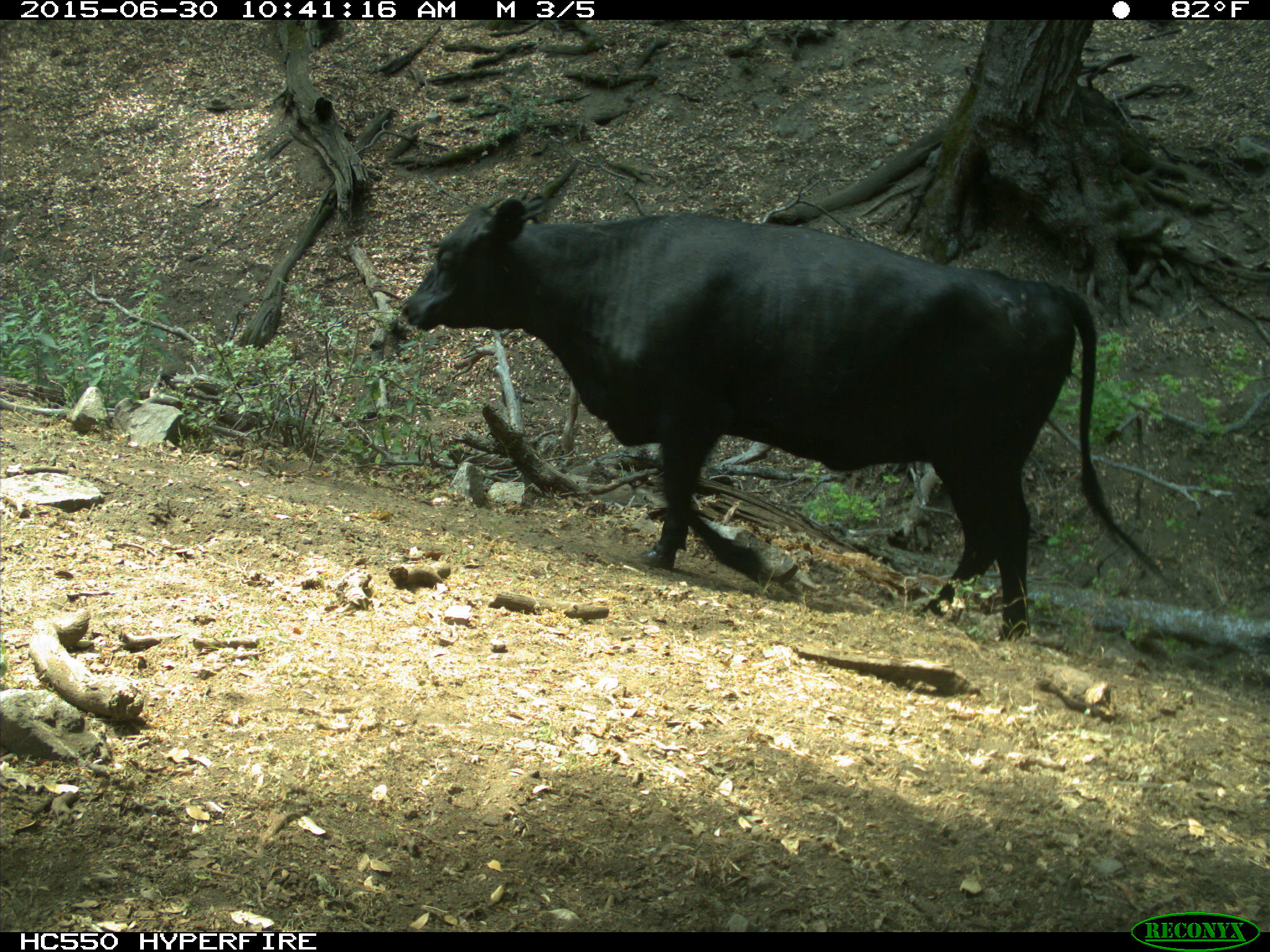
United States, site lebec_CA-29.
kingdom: Animalia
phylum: Chordata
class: Mammalia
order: Artiodactyla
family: Bovidae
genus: Bos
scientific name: Bos taurus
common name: domestic cow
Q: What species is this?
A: Bos taurus (domestic cow).